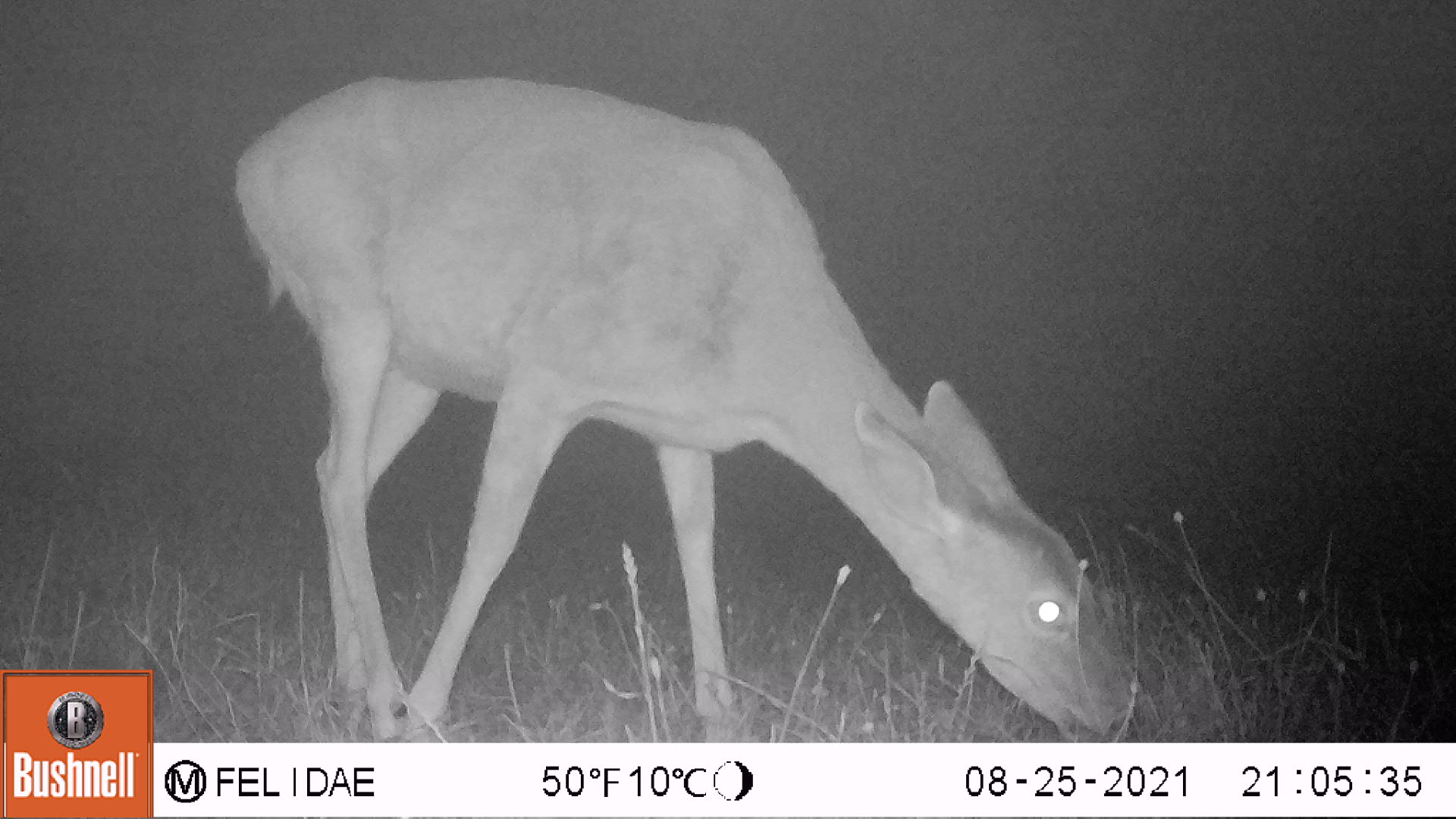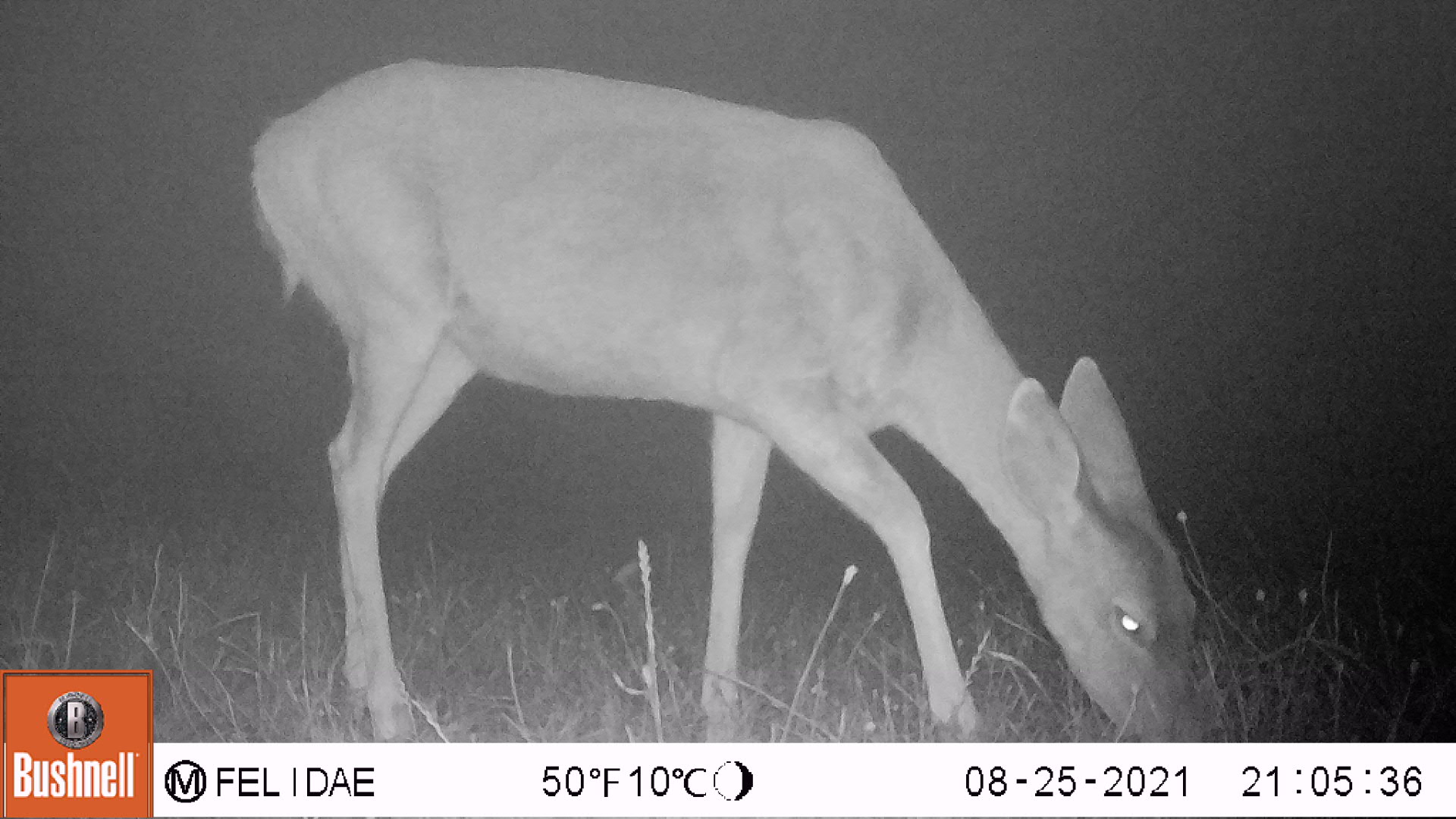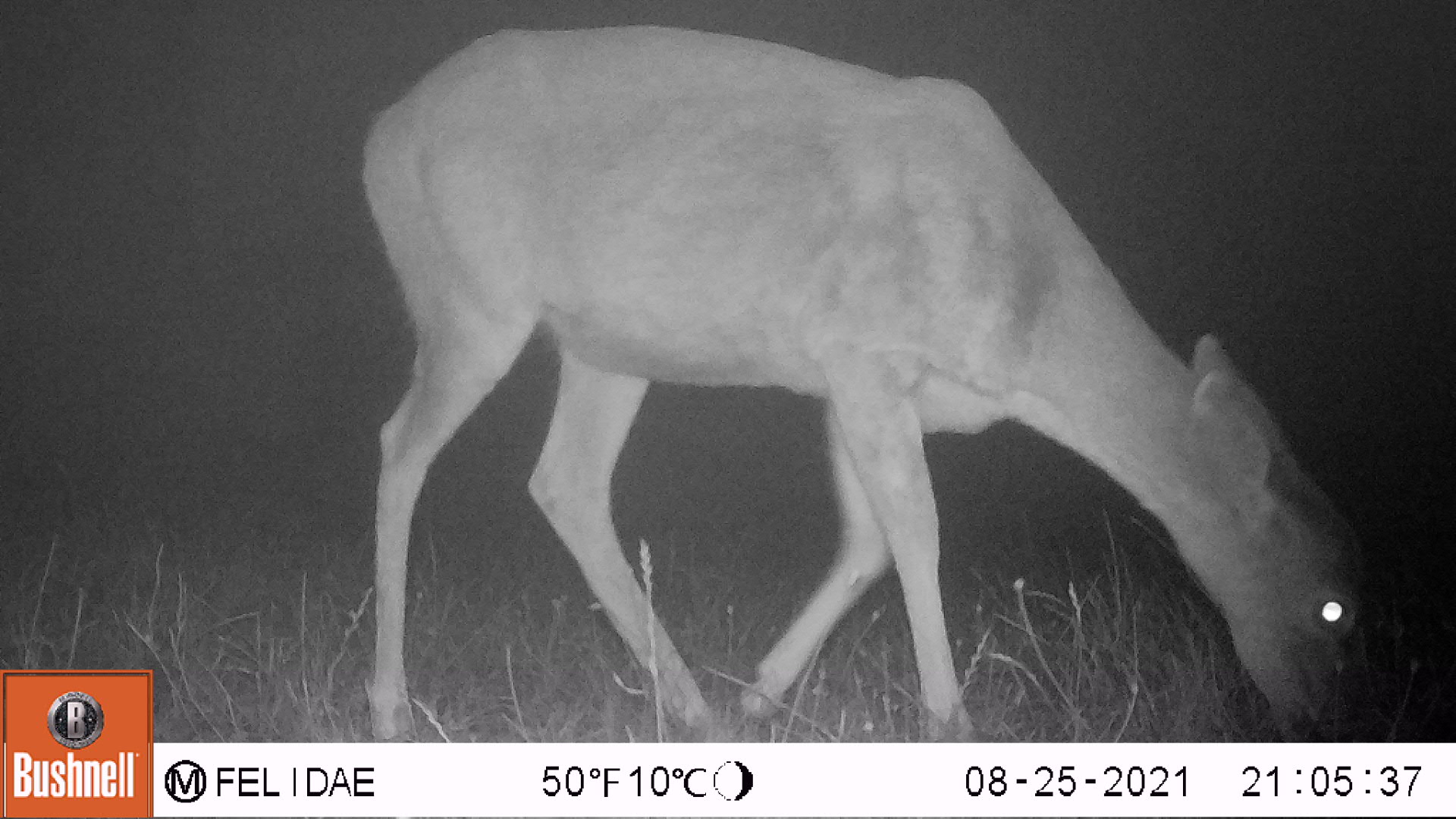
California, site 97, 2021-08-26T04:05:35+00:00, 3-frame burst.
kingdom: Animalia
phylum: Chordata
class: Mammalia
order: Artiodactyla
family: Cervidae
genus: Odocoileus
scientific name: Odocoileus hemionus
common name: mule deer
Mule deer (Odocoileus hemionus).